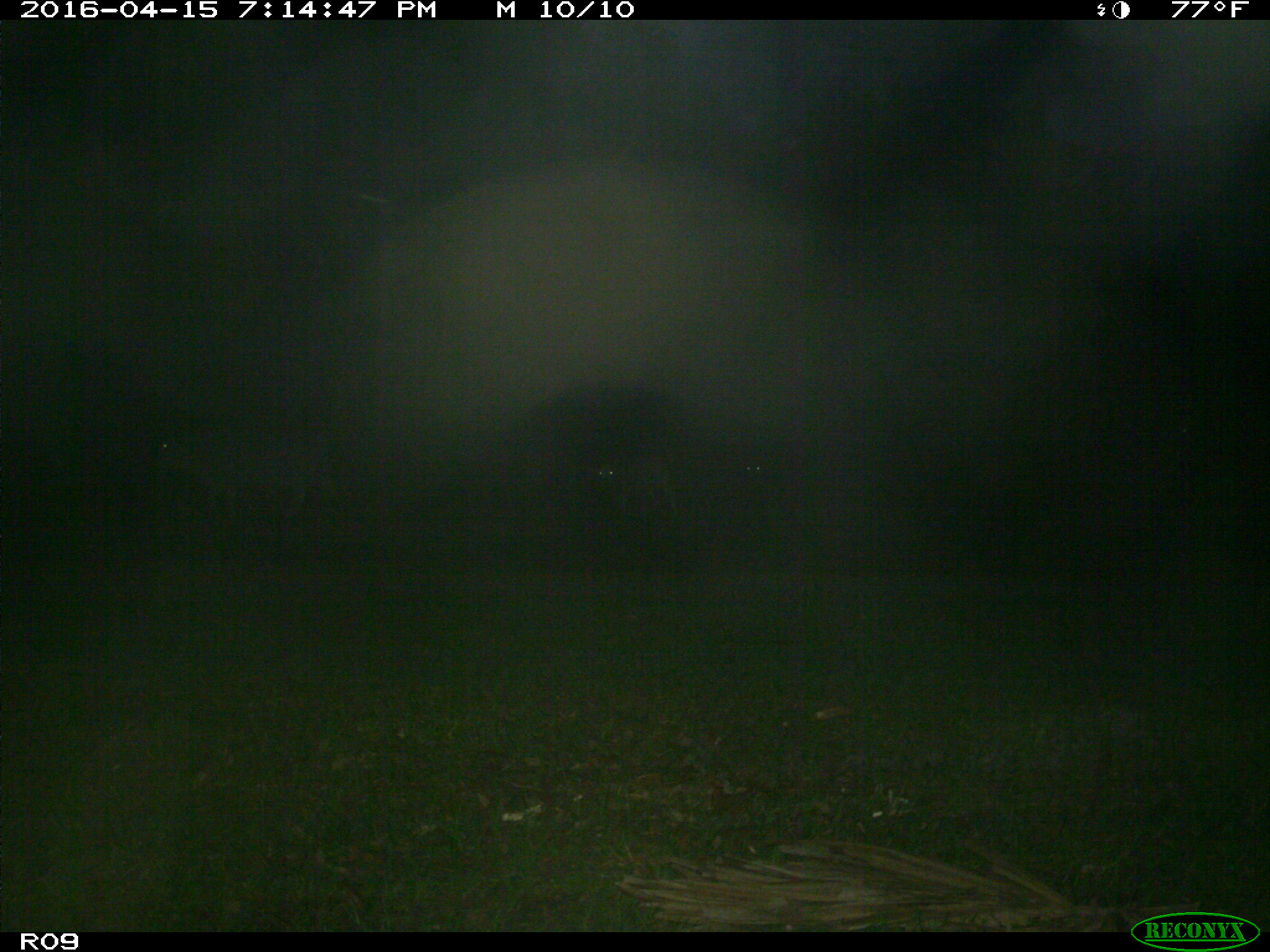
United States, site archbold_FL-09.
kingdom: Animalia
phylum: Chordata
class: Mammalia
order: Artiodactyla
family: Bovidae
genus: Bos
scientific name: Bos taurus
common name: domestic cow